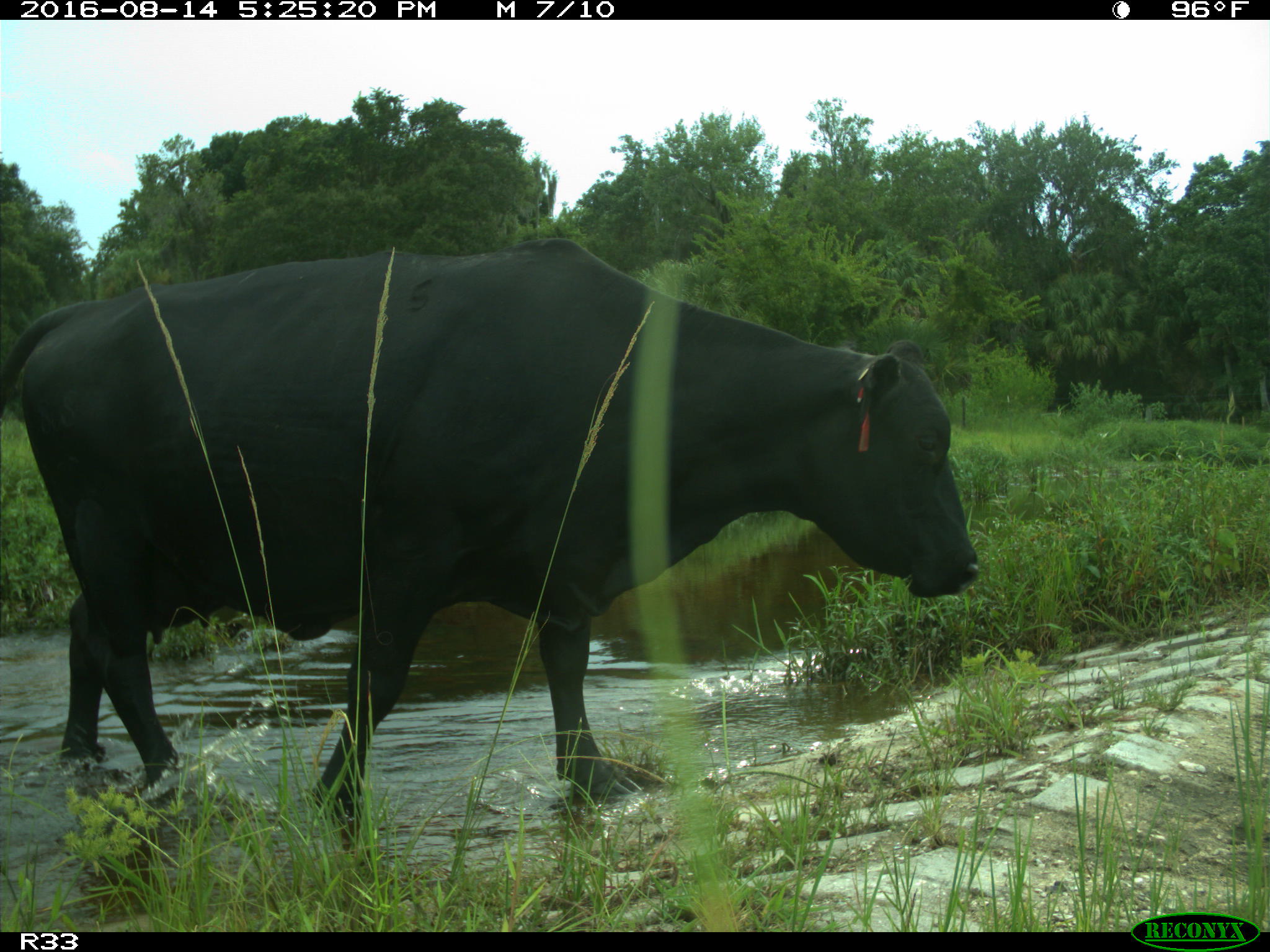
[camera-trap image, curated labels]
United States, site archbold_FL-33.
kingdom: Animalia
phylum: Chordata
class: Mammalia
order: Artiodactyla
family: Bovidae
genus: Bos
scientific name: Bos taurus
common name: domestic cow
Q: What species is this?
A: Bos taurus (domestic cow).